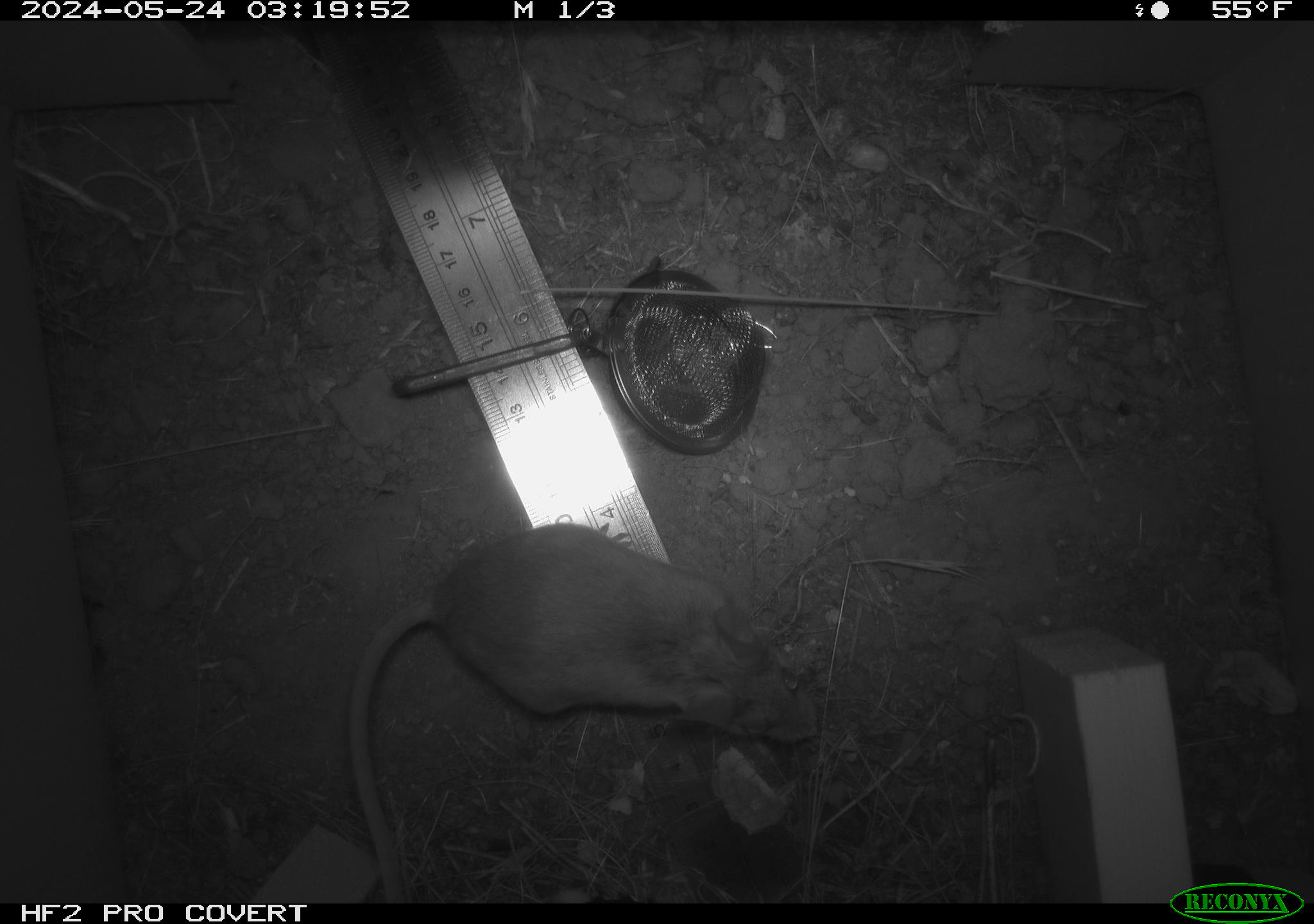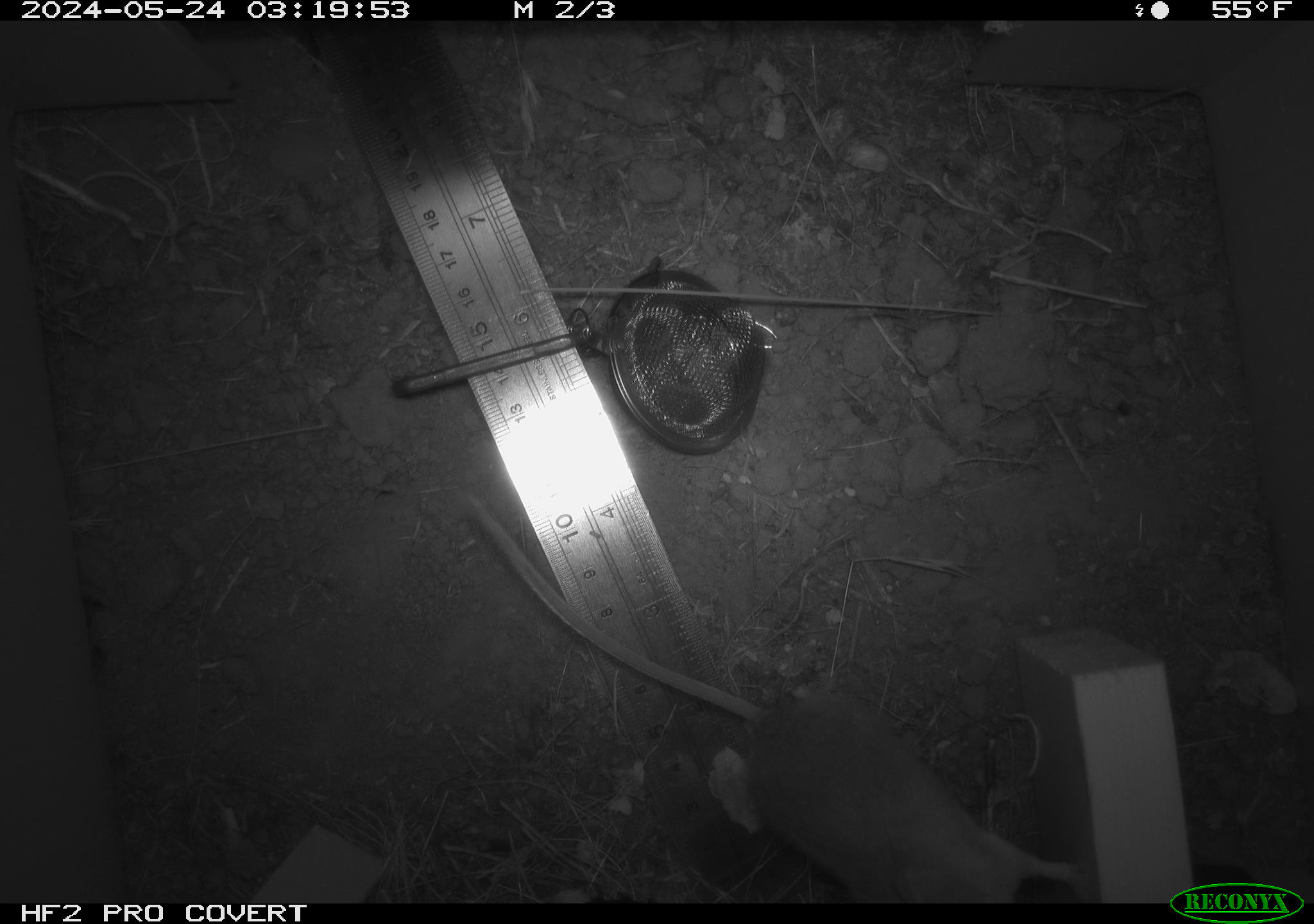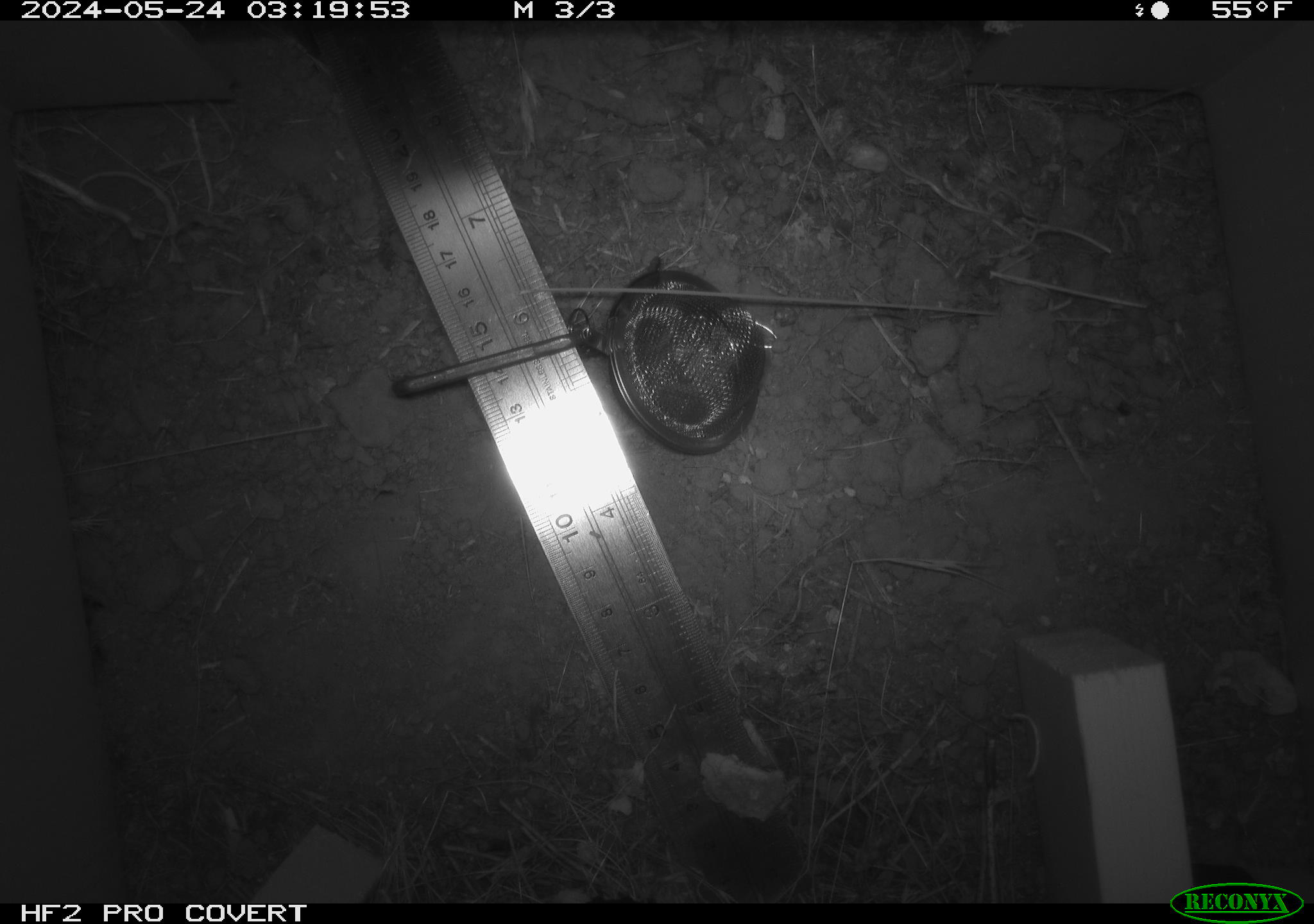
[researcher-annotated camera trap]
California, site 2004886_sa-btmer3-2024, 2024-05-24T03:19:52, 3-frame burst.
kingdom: Animalia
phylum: Chordata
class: Mammalia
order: Rodentia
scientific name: Rodentia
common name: mouse species